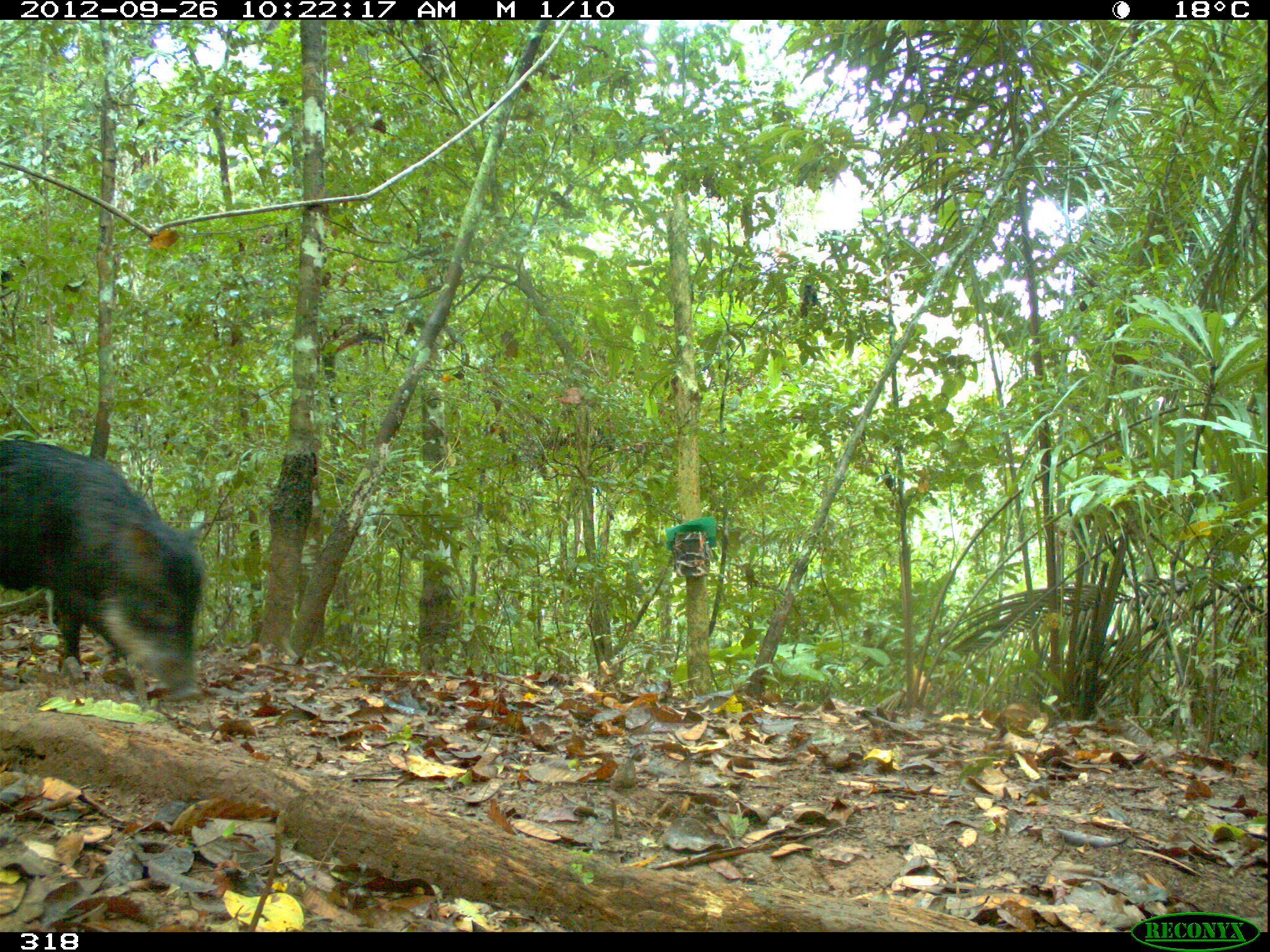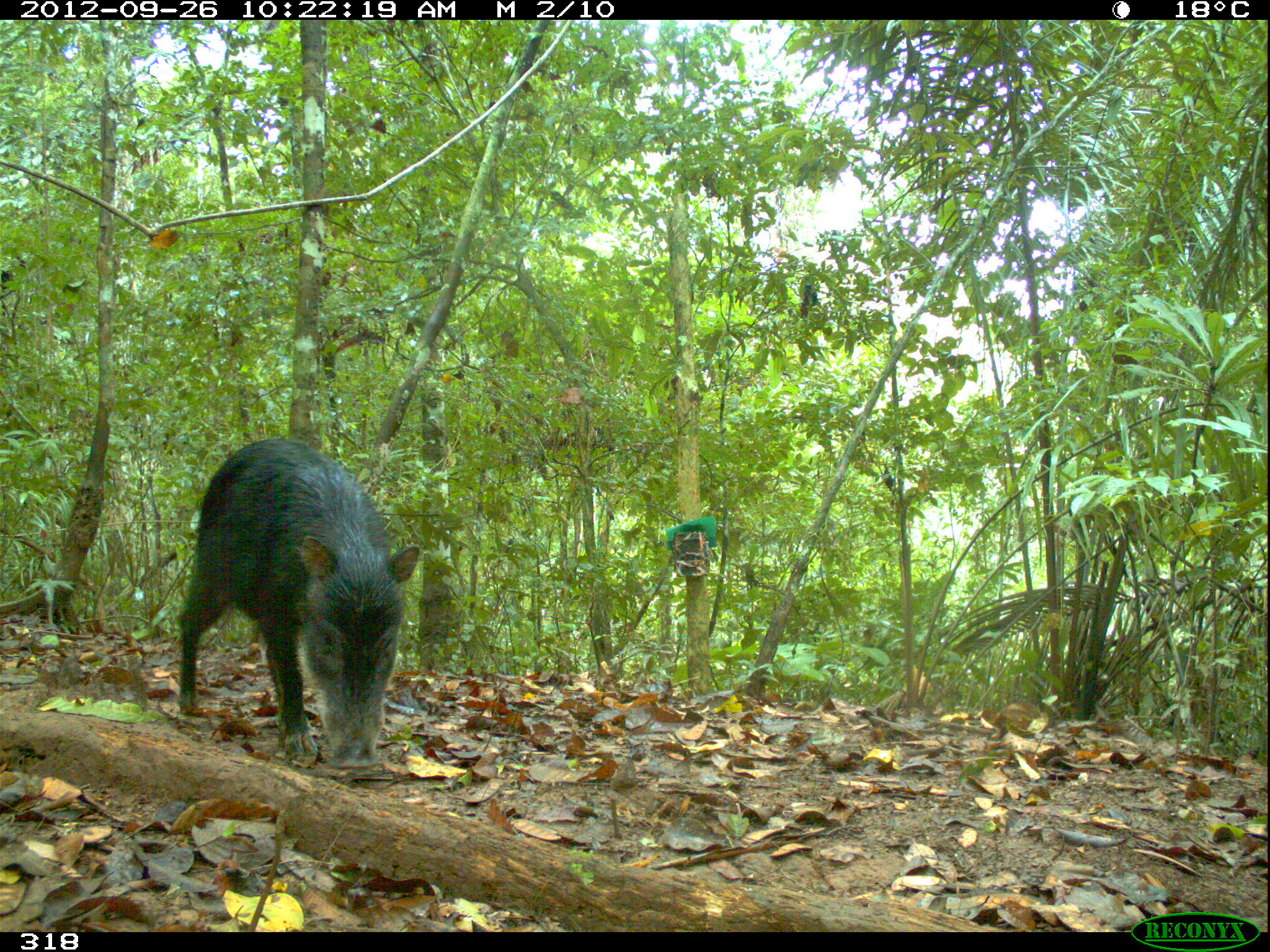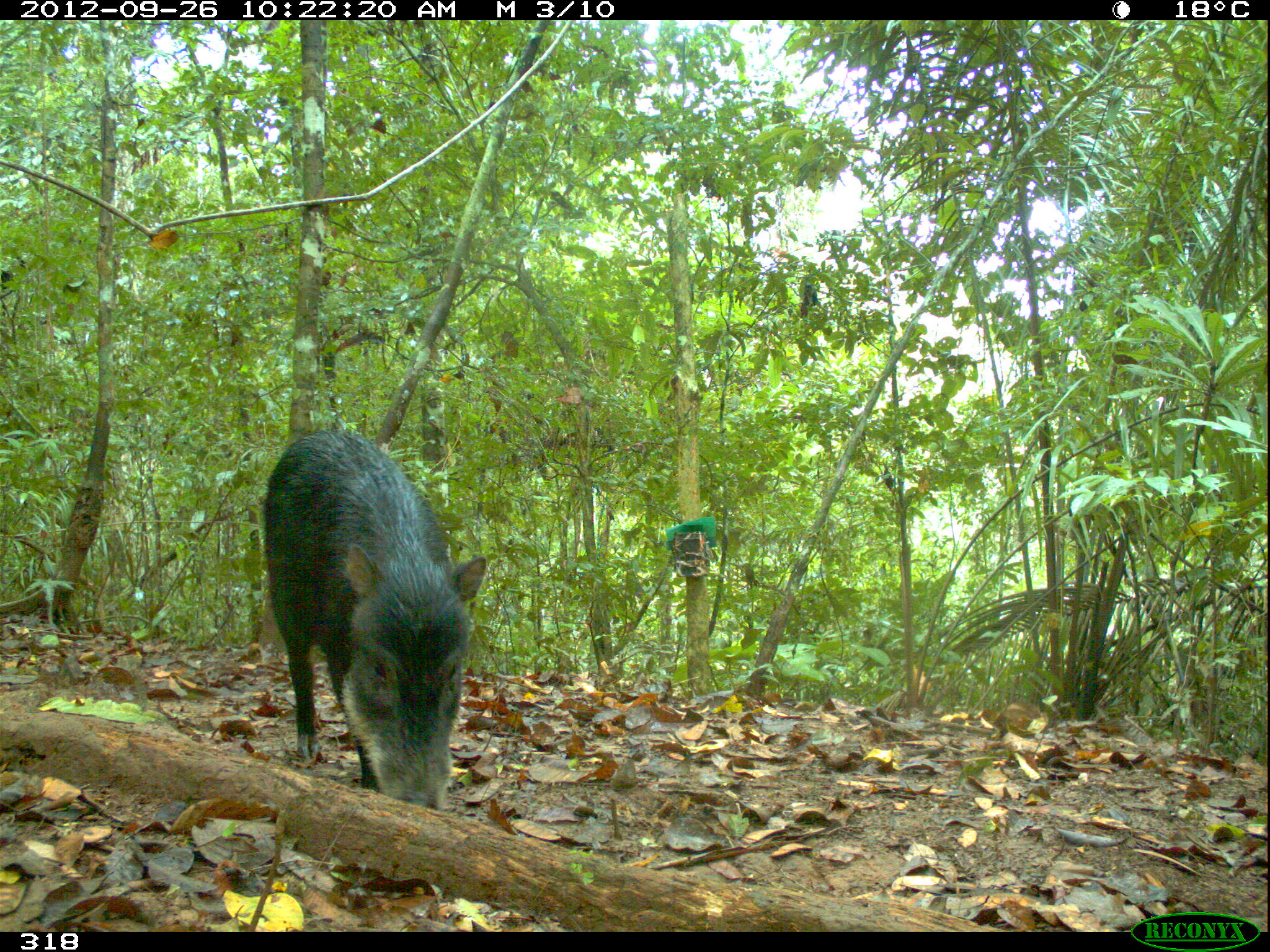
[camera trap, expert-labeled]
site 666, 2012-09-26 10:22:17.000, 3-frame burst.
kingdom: Animalia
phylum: Chordata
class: Mammalia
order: Artiodactyla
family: Tayassuidae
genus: Tayassu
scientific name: Tayassu pecari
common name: white-lipped peccary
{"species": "Tayassu pecari (white-lipped peccary)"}